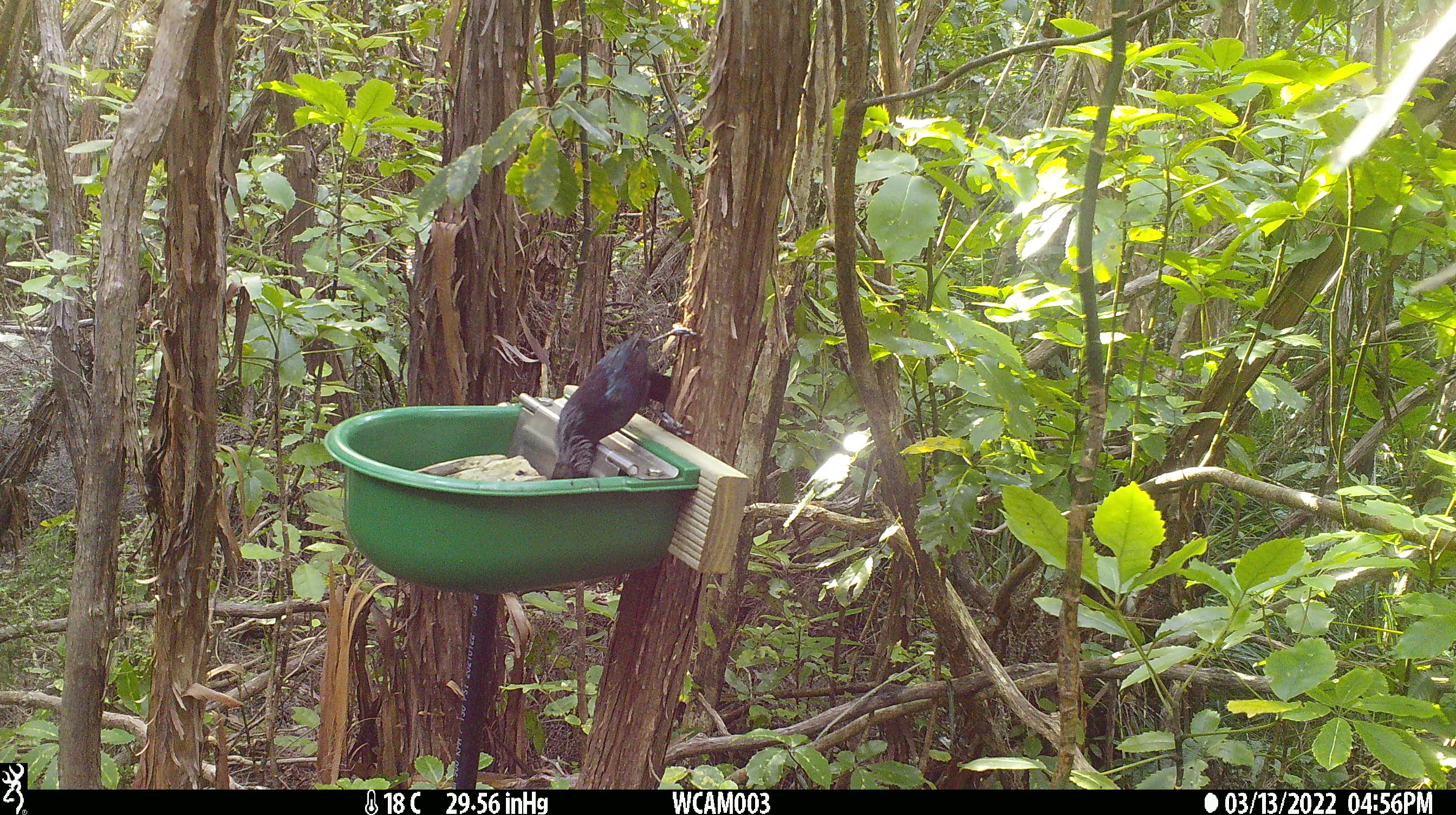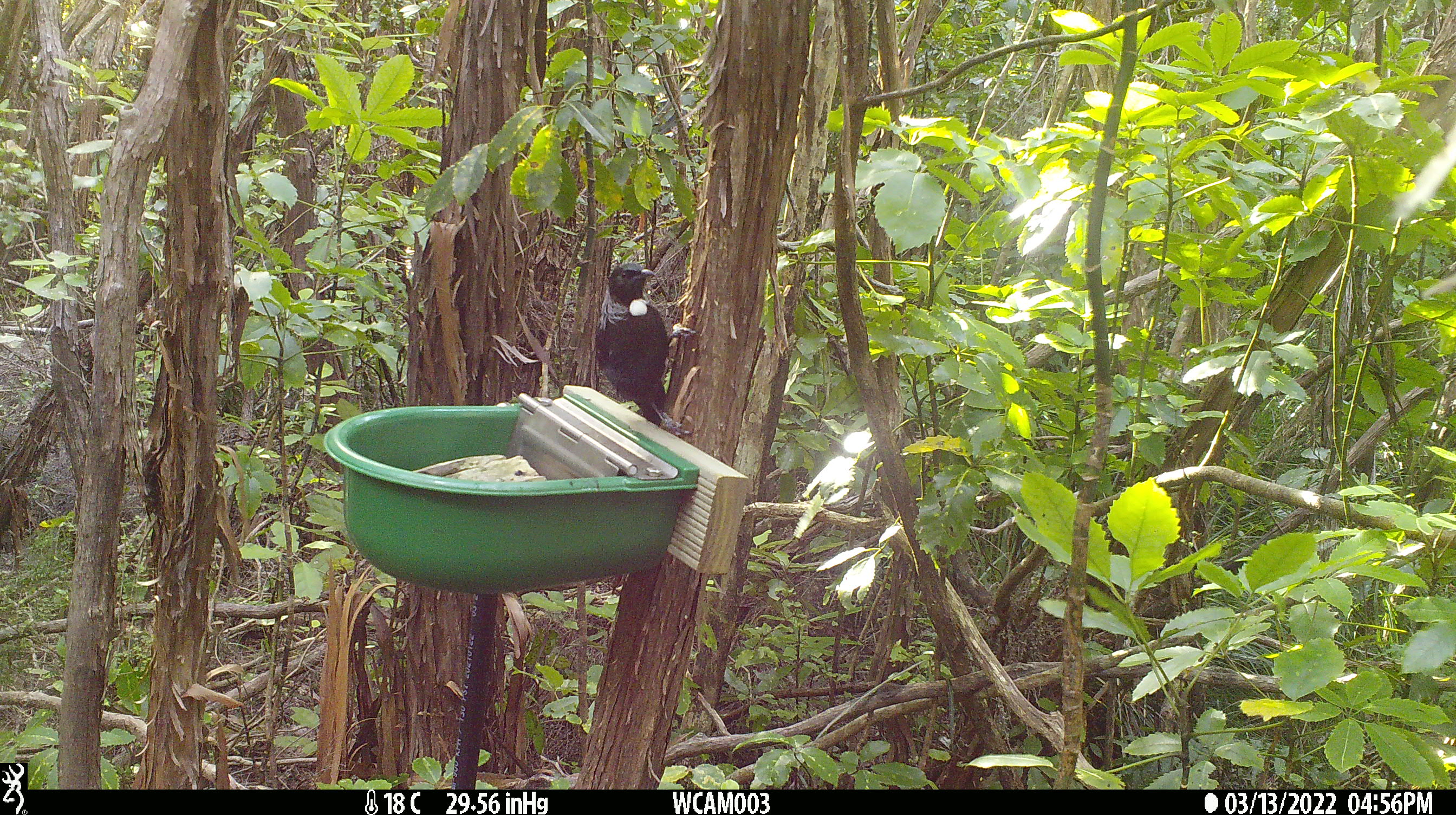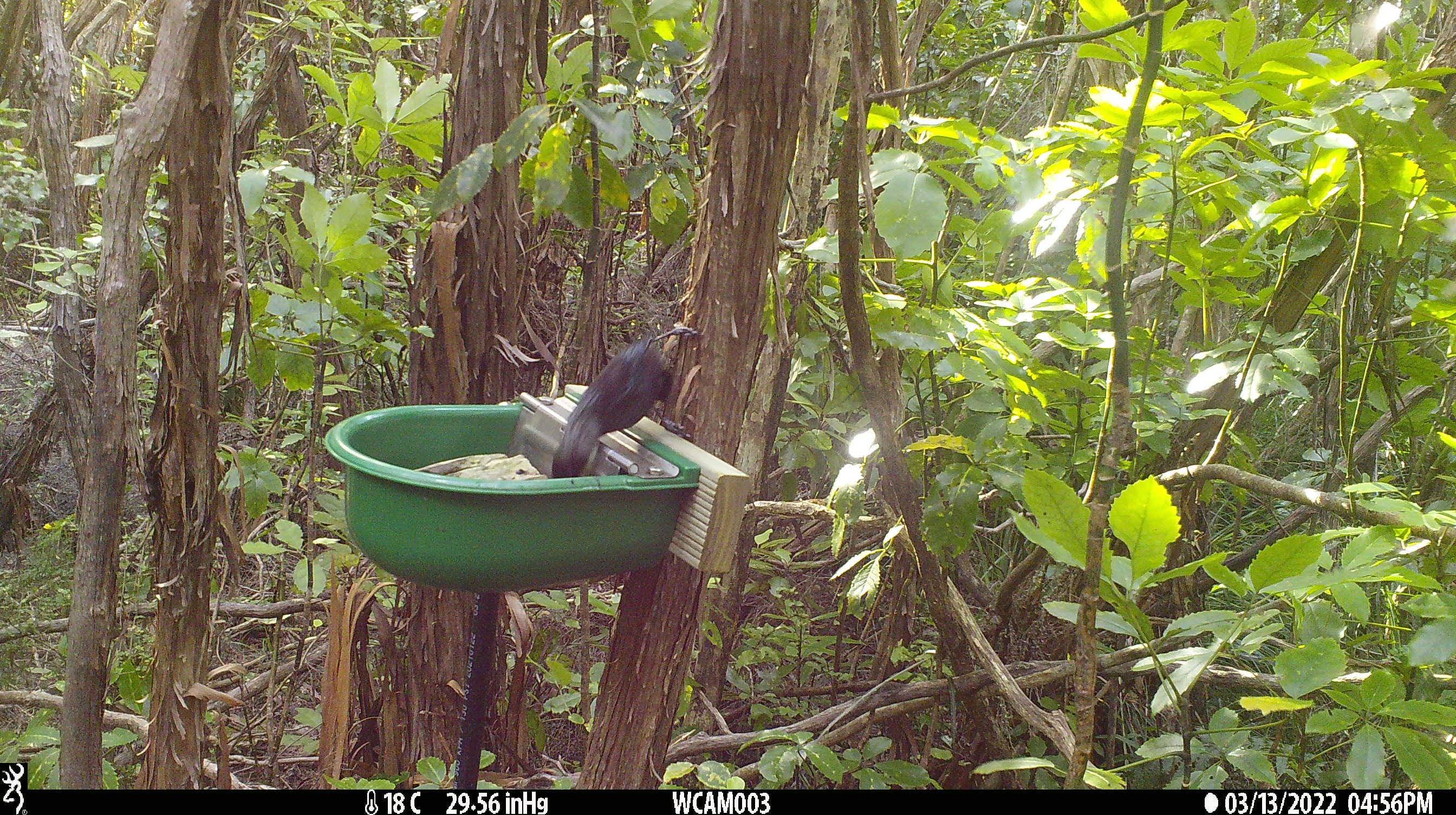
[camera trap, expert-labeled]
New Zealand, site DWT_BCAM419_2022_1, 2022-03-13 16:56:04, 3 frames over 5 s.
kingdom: Animalia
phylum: Chordata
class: Aves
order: Passeriformes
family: Meliphagidae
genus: Prosthemadera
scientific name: Prosthemadera novaeseelandiae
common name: tui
Tui (Prosthemadera novaeseelandiae).